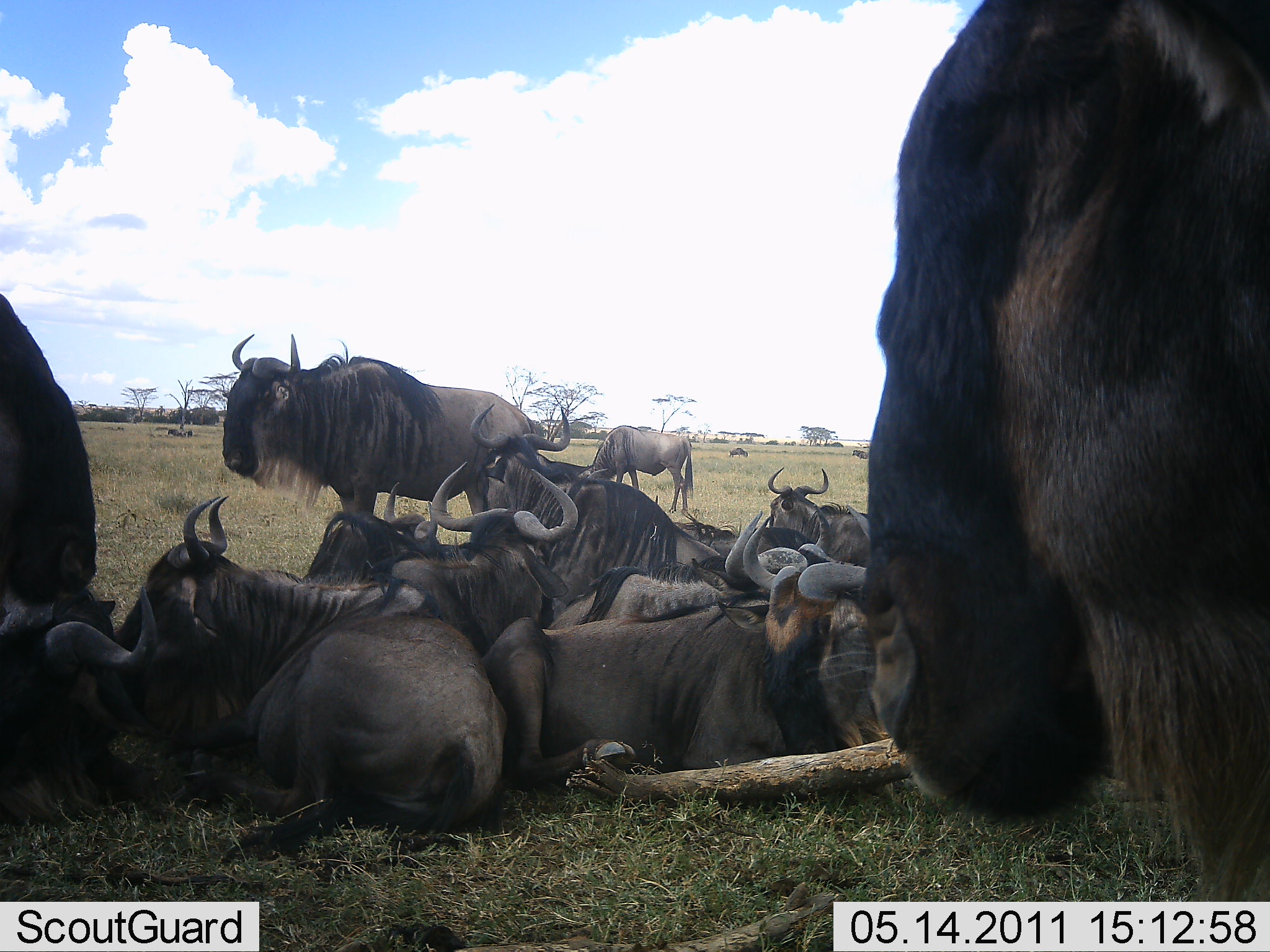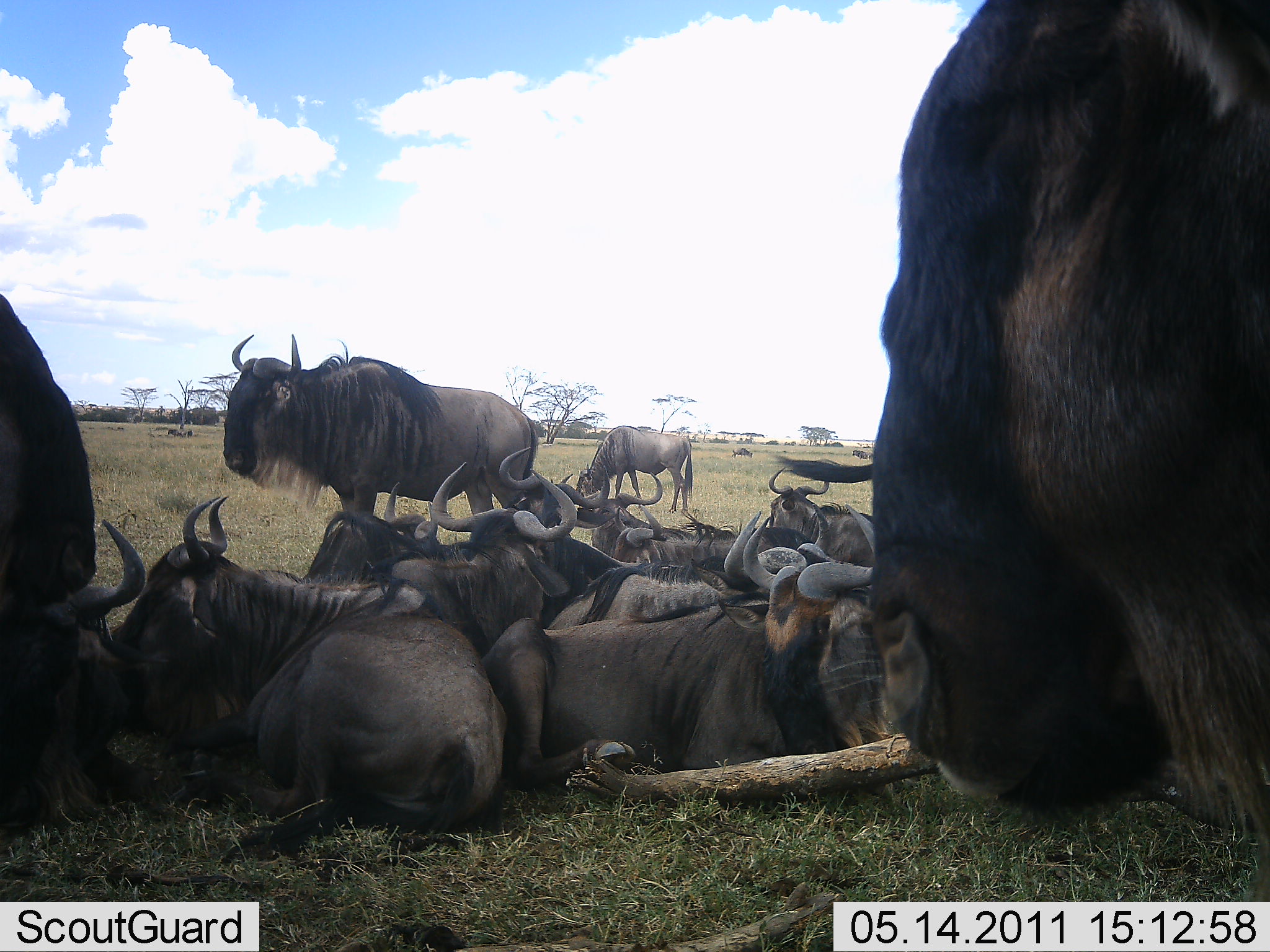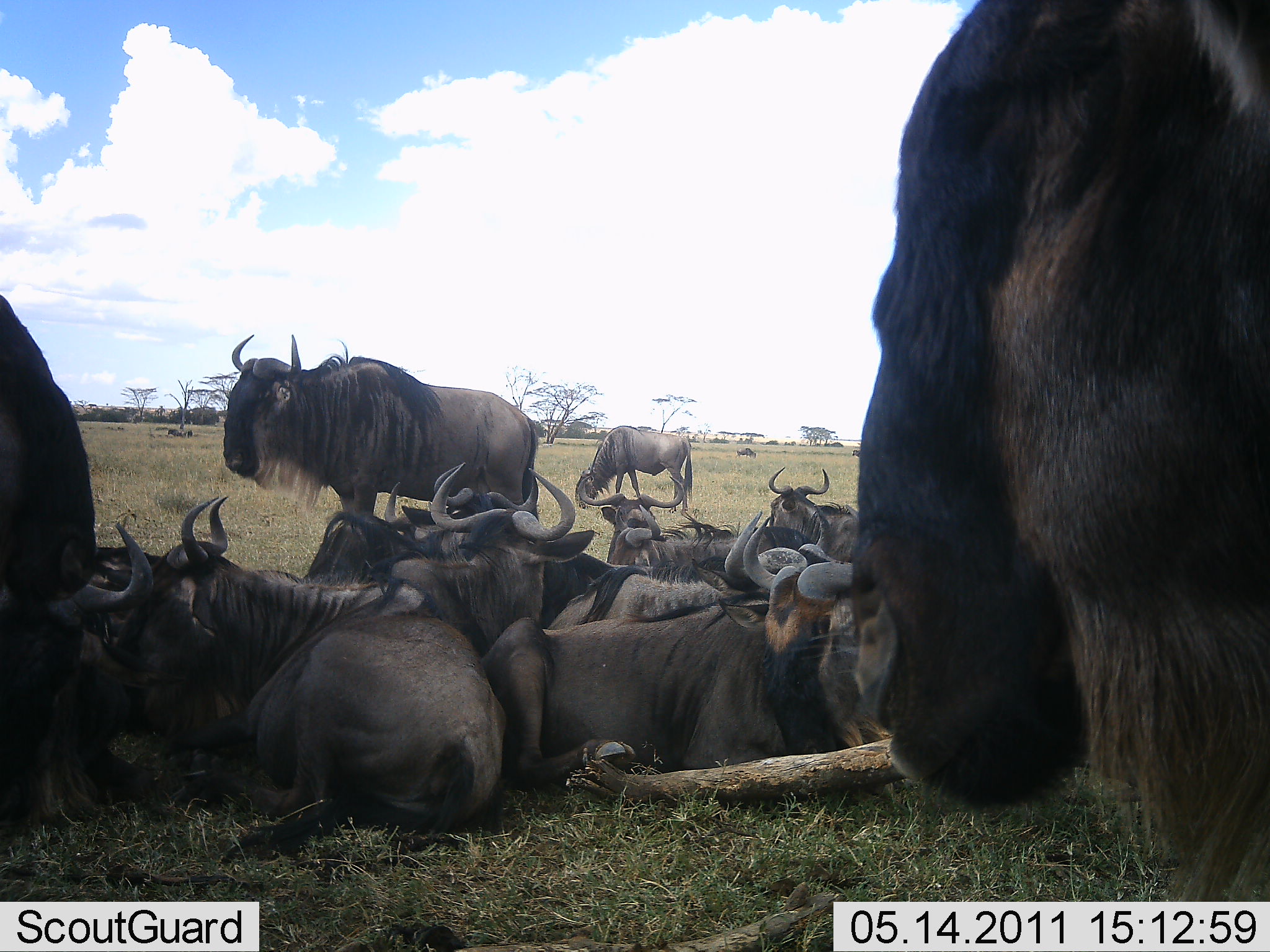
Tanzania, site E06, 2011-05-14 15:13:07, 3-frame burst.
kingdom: Animalia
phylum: Chordata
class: Mammalia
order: Artiodactyla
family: Bovidae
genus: Connochaetes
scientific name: Connochaetes taurinus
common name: blue wildebeest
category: wildebeest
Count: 11-50.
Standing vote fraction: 69%.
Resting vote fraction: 100%.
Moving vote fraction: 0%.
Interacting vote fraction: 23%.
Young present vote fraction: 0%.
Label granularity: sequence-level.